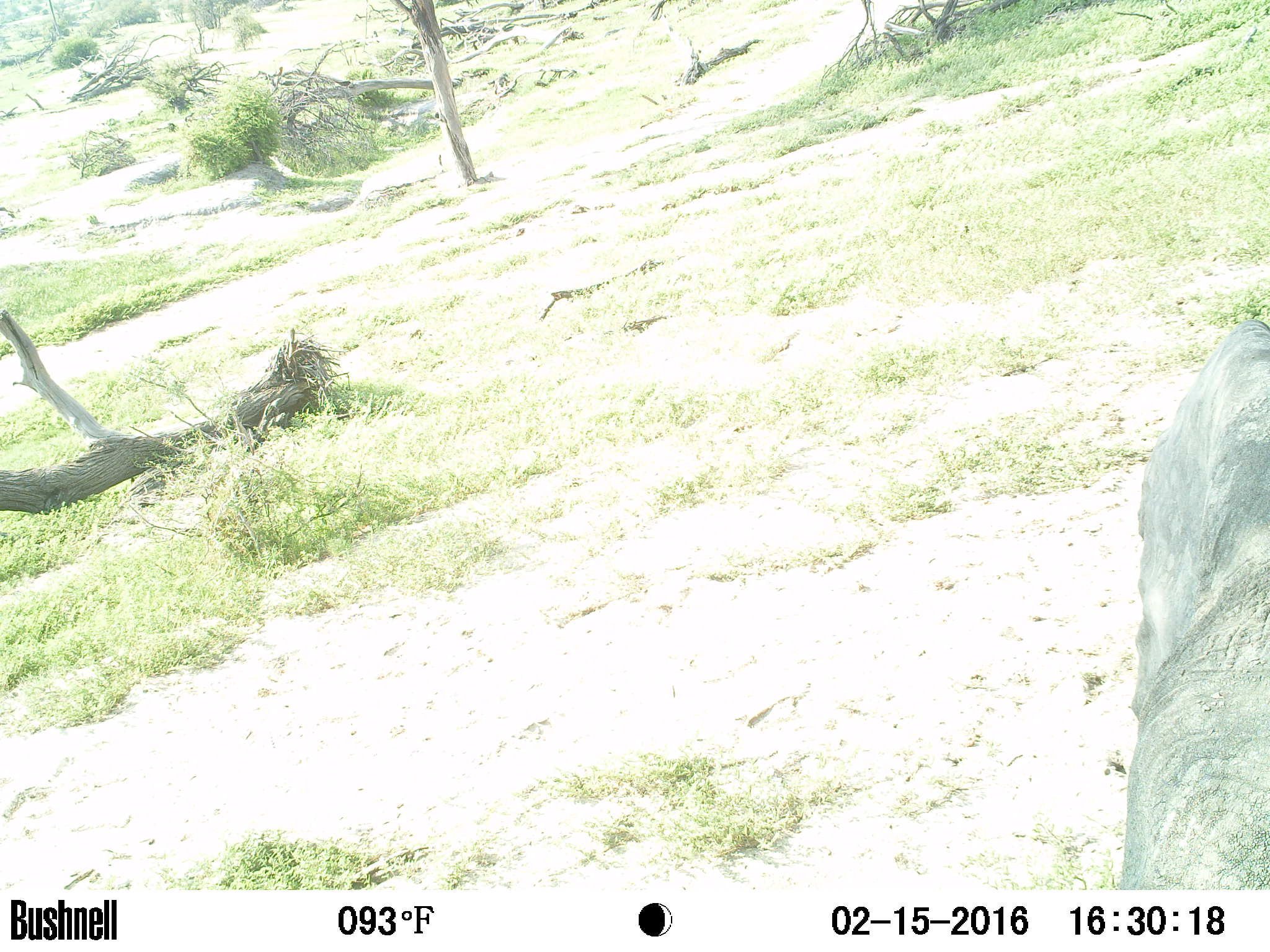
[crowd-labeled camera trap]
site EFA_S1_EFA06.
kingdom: Animalia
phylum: Chordata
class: Mammalia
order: Proboscidea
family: Elephantidae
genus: Loxodonta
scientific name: Loxodonta africana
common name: african bush elephant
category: elephant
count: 1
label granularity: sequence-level